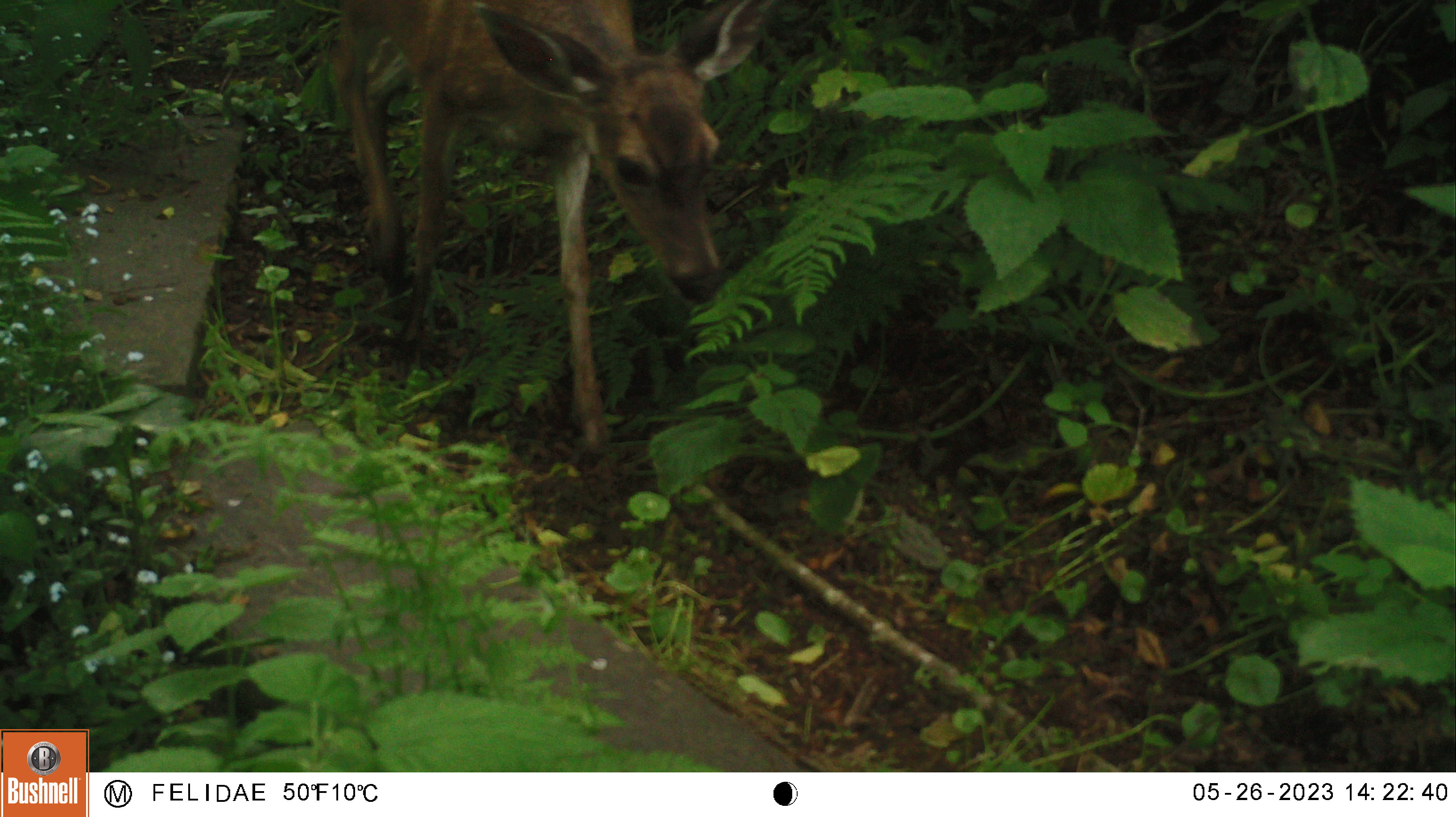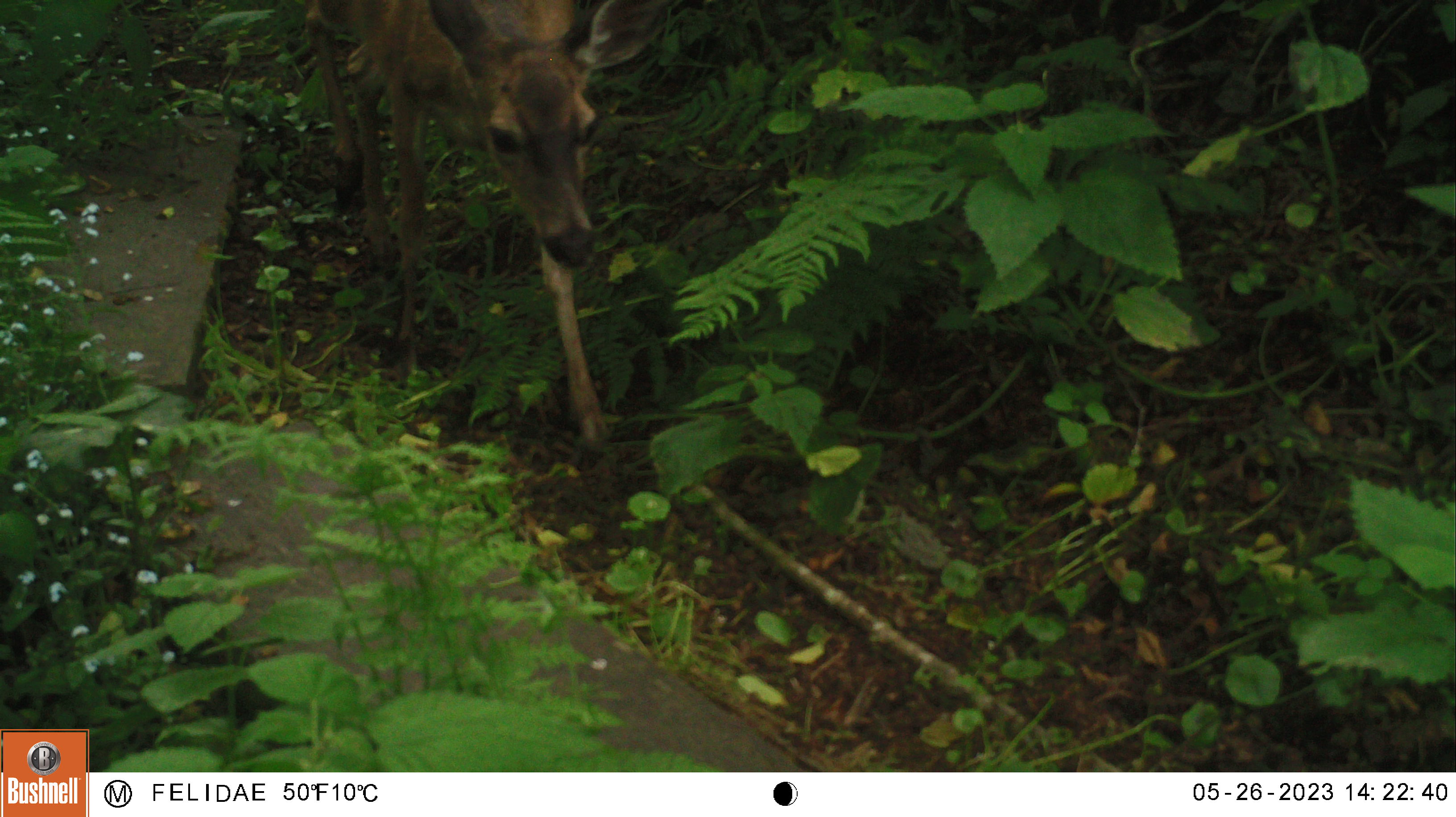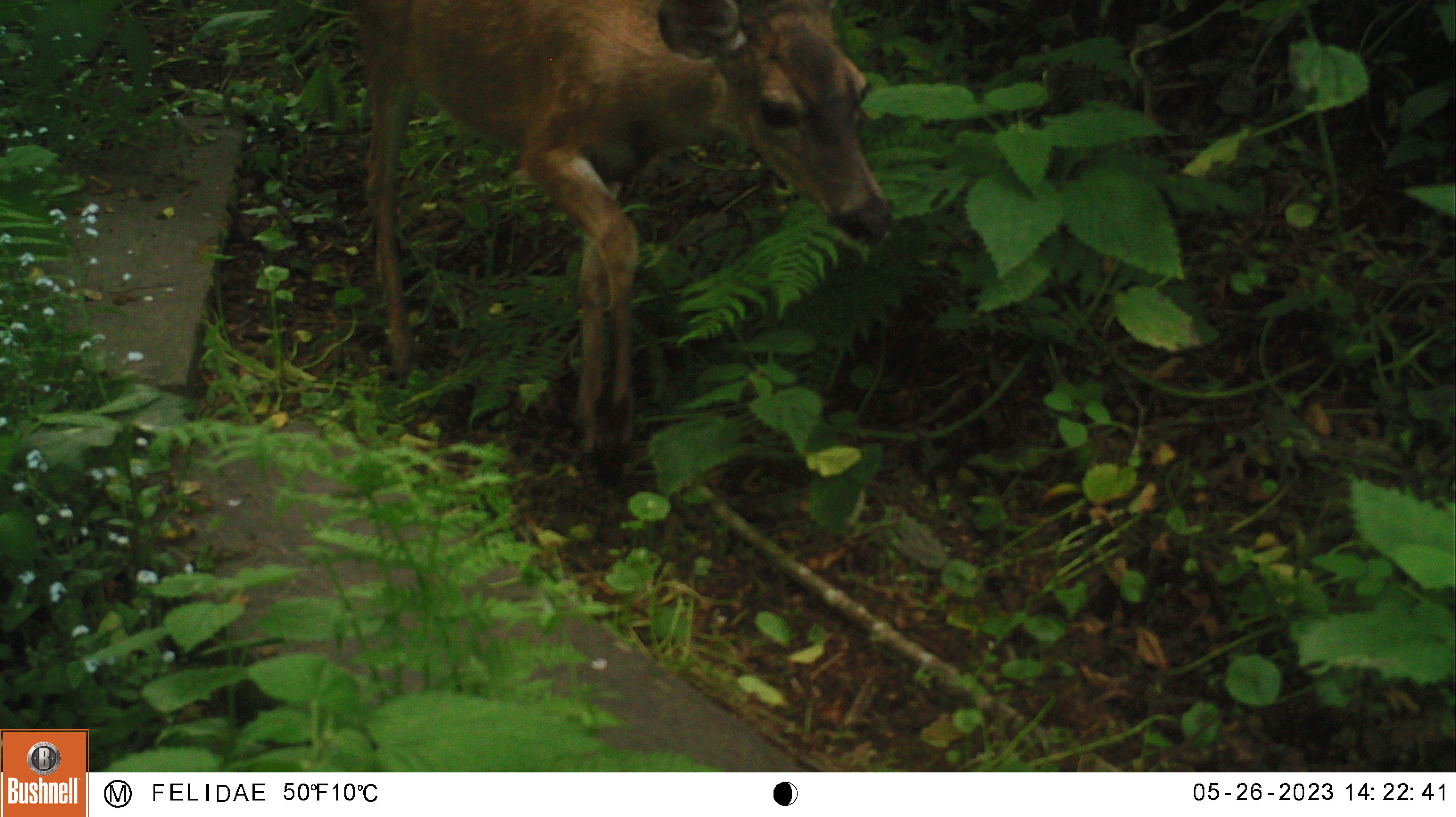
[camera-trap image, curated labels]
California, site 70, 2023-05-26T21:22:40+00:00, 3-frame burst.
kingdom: Animalia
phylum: Chordata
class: Mammalia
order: Artiodactyla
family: Cervidae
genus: Odocoileus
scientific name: Odocoileus hemionus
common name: mule deer